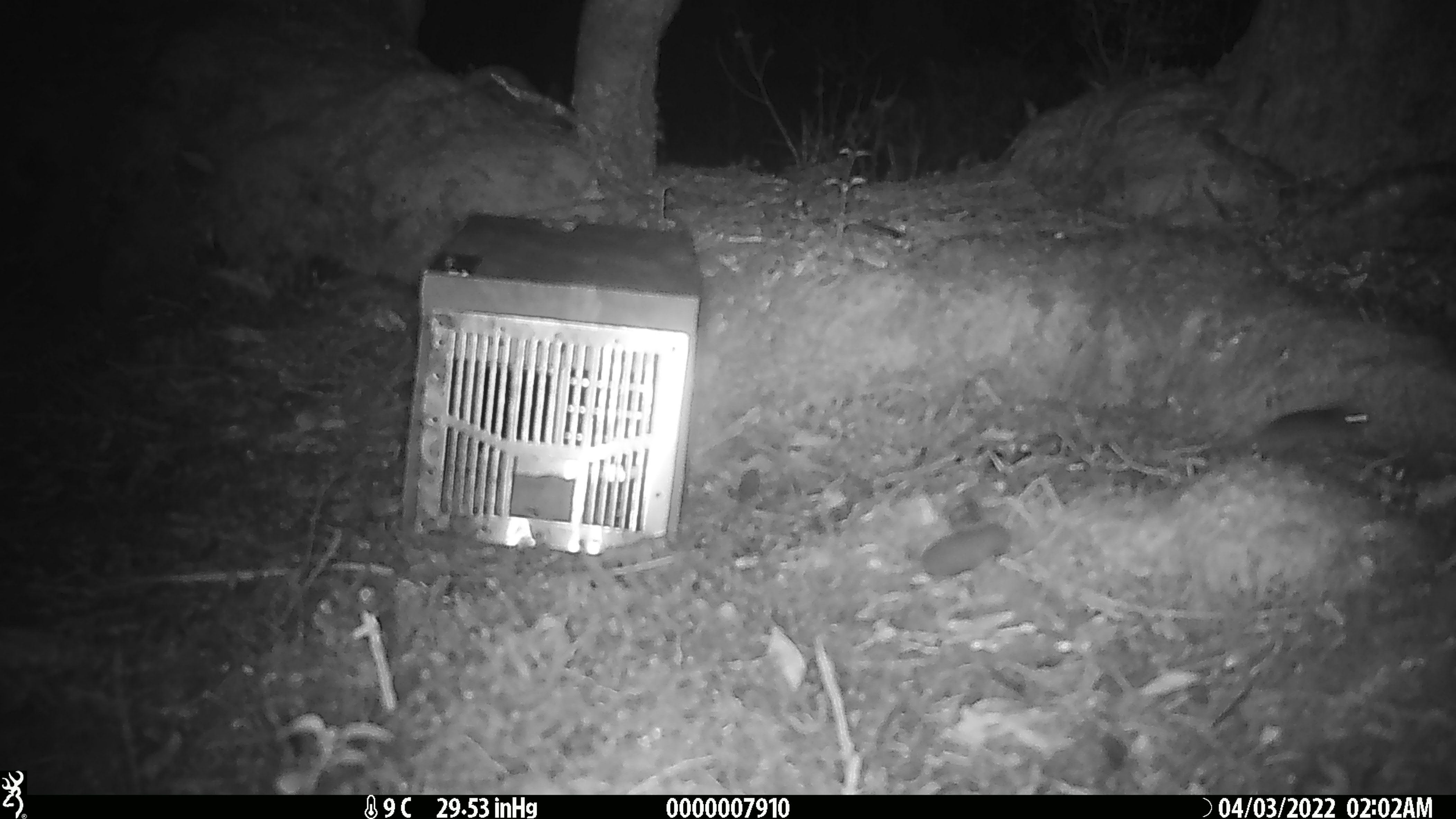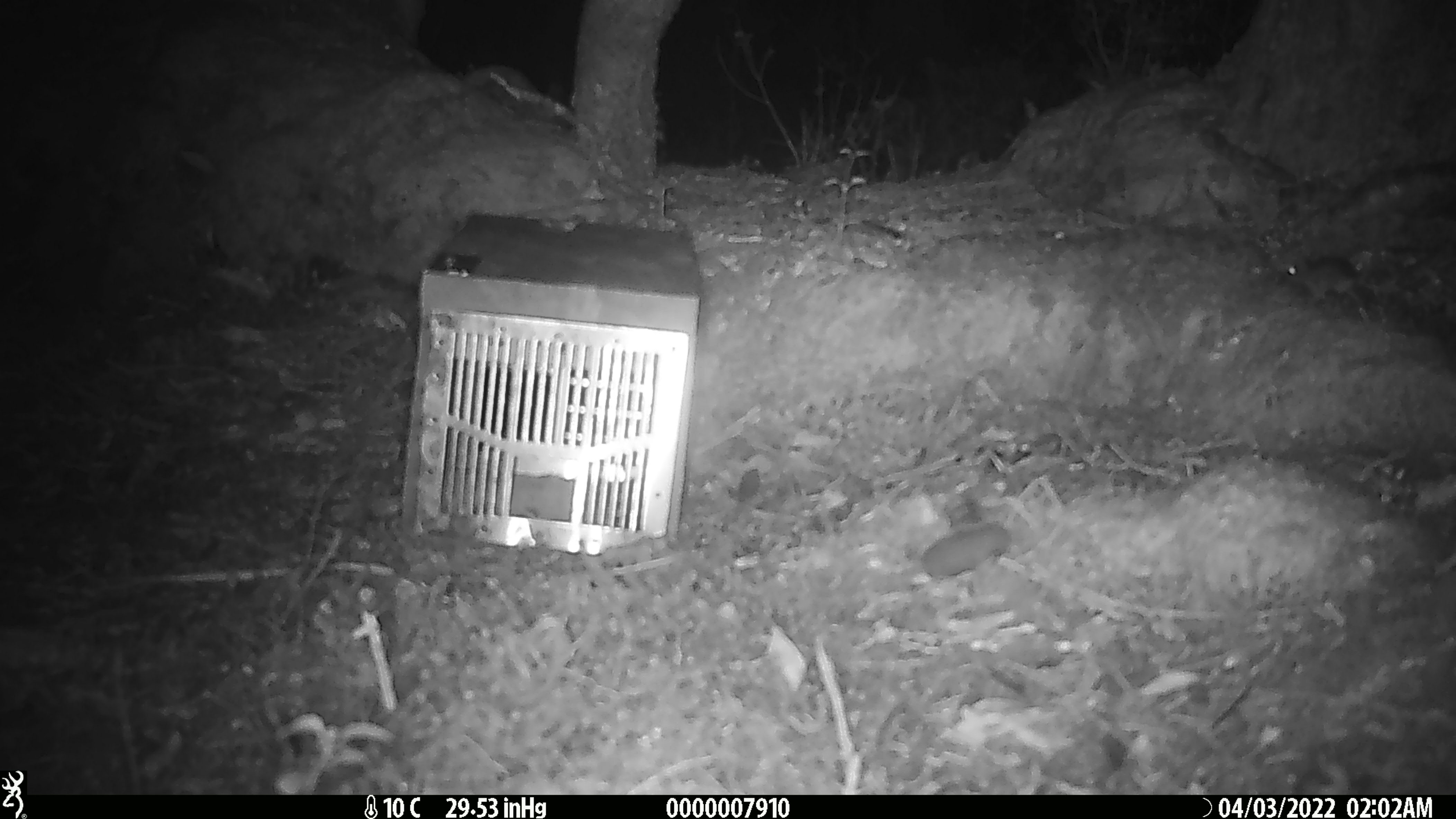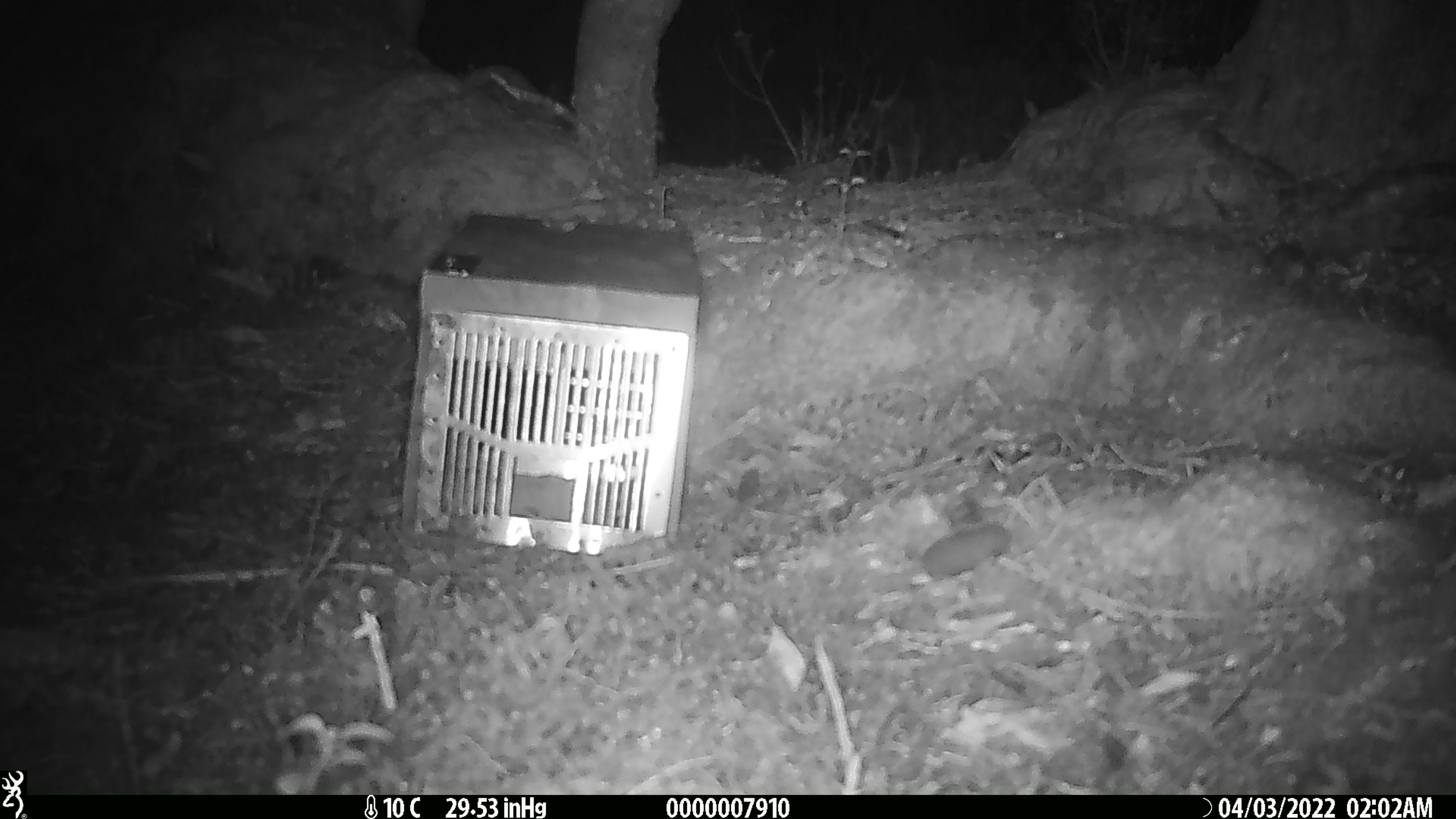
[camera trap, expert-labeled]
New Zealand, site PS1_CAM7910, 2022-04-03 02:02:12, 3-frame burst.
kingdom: Animalia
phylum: Chordata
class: Mammalia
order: Rodentia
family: Muridae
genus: Mus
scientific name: Mus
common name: mouse